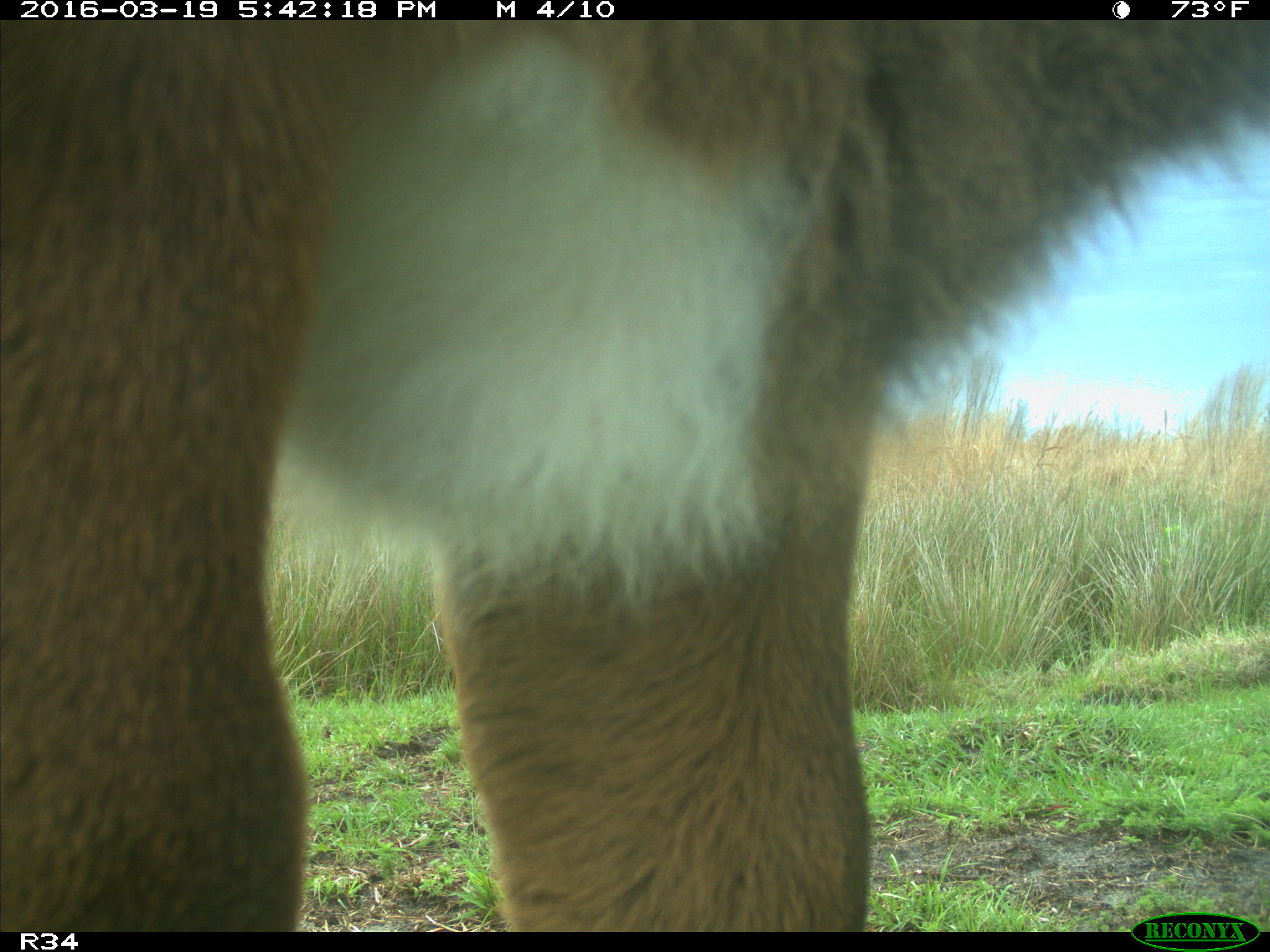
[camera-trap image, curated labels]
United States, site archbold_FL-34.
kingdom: Animalia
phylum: Chordata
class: Mammalia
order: Artiodactyla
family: Bovidae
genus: Bos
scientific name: Bos taurus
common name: domestic cow